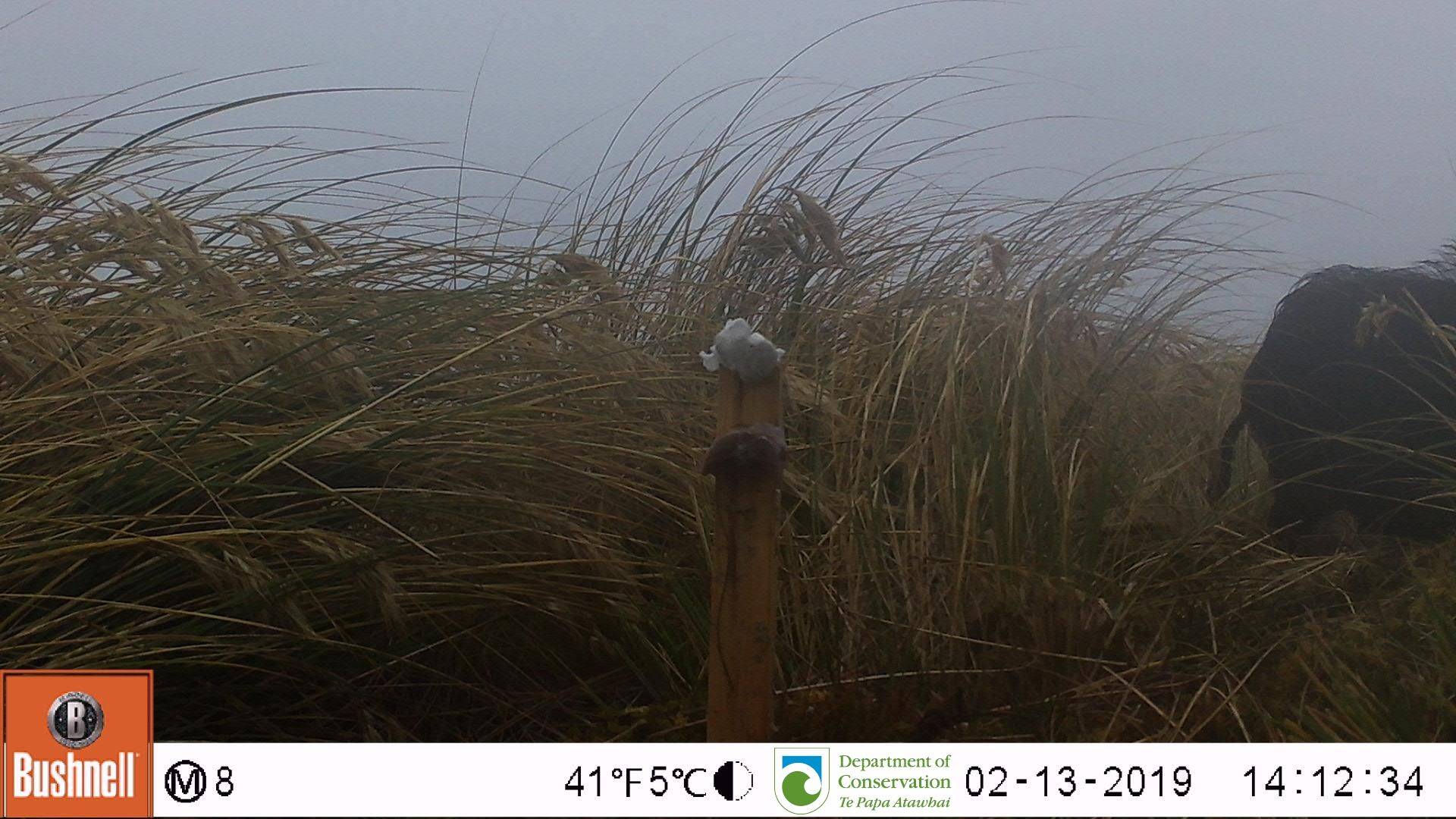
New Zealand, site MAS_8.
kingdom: Animalia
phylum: Chordata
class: Mammalia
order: Artiodactyla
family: Suidae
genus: Sus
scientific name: Sus scrofa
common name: pig